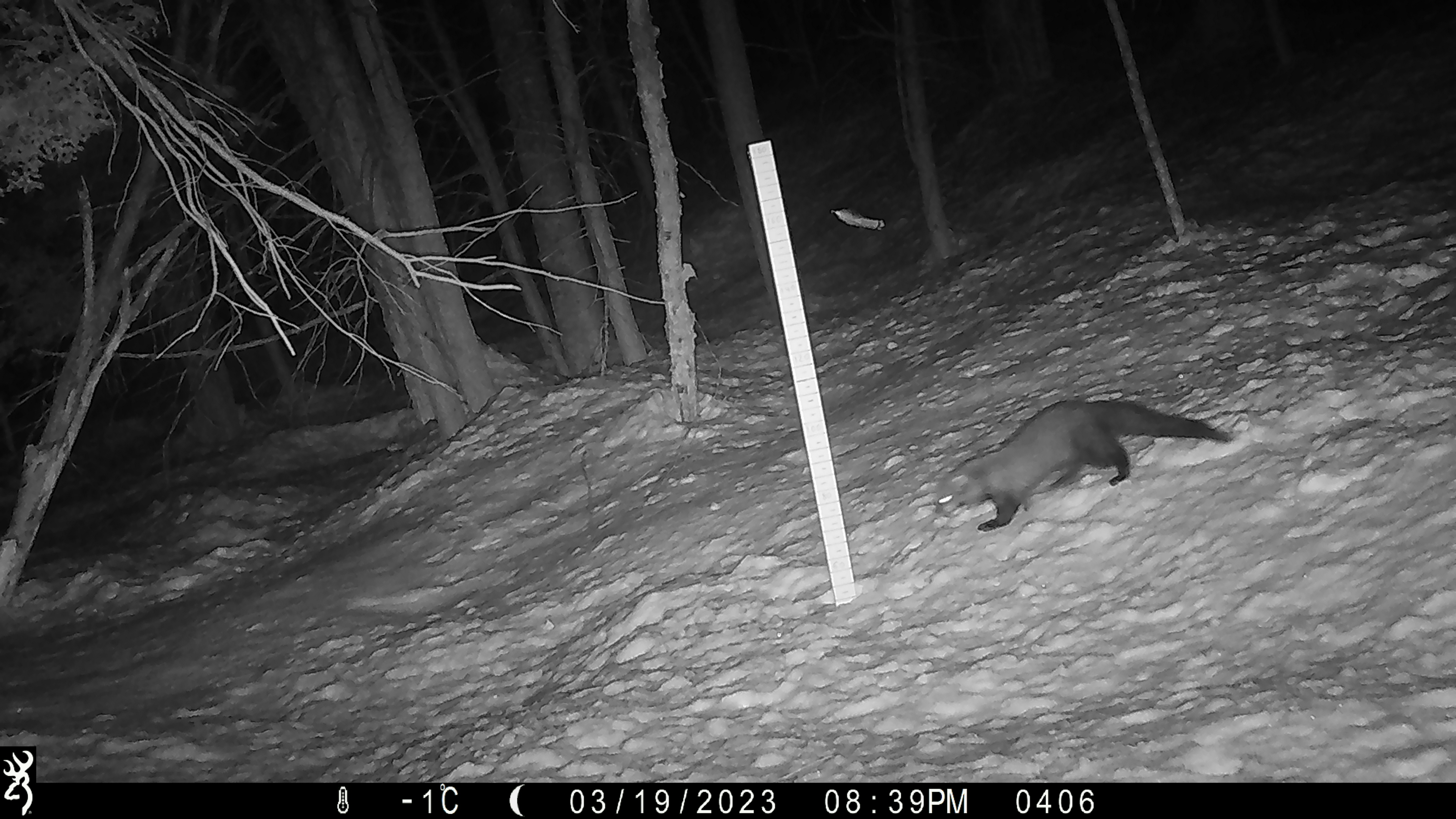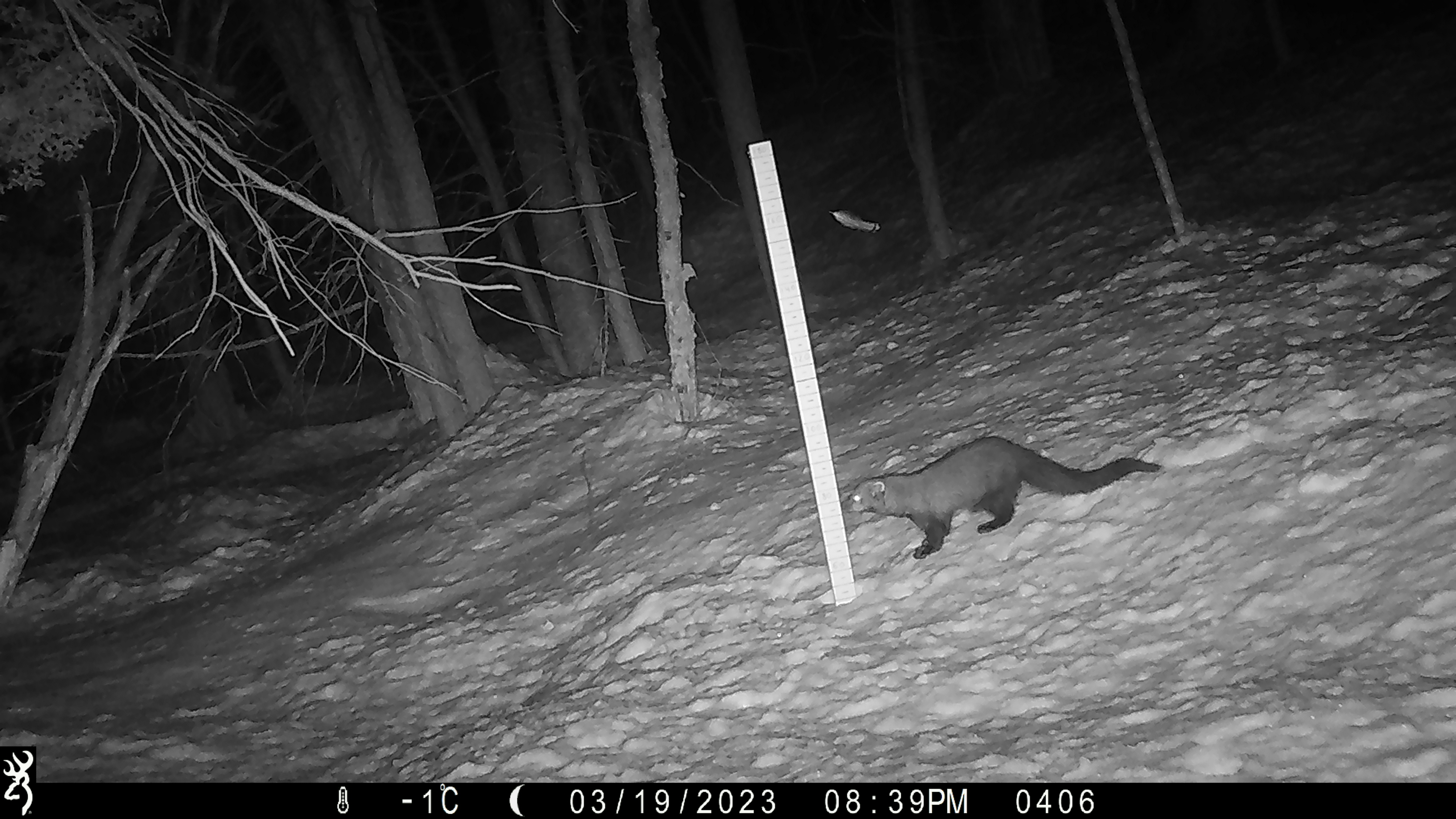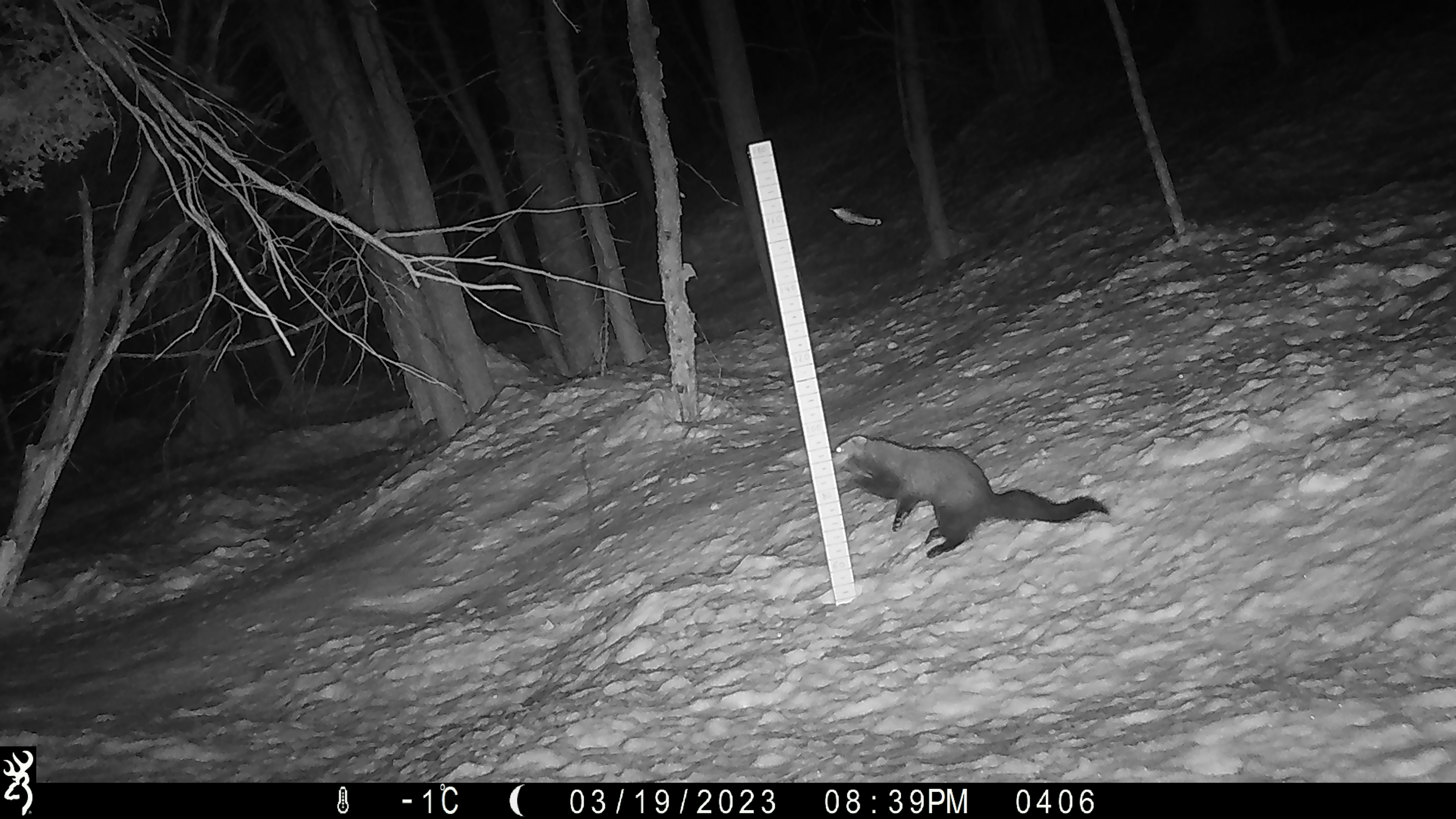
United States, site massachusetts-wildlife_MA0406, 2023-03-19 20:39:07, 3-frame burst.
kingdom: Animalia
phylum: Chordata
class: Mammalia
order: Carnivora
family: Mustelidae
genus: Pekania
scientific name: Pekania pennanti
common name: fisher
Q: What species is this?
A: Fisher (Pekania pennanti).